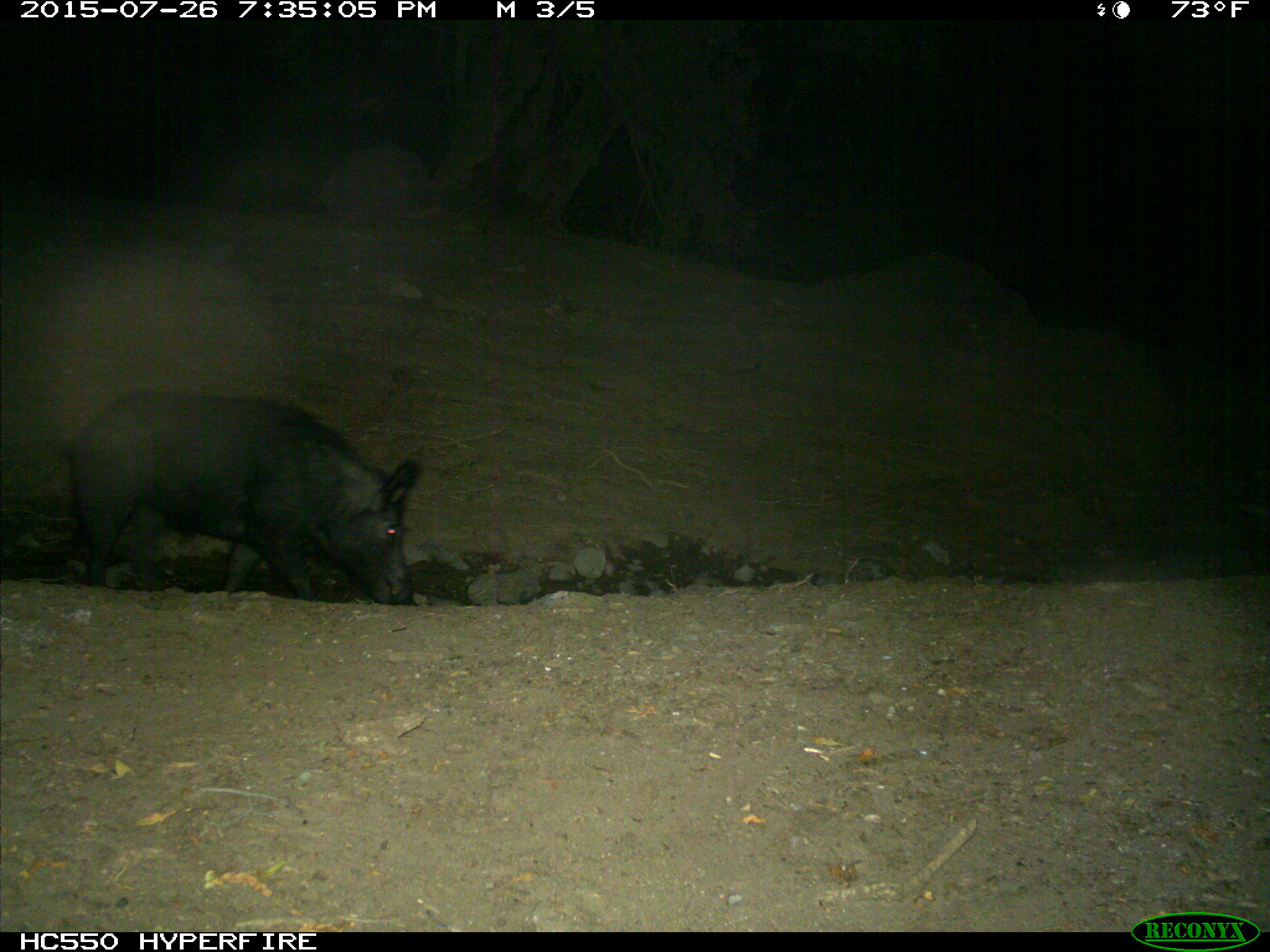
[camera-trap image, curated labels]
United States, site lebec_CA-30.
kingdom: Animalia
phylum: Chordata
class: Mammalia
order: Artiodactyla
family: Suidae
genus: Sus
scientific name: Sus scrofa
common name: wild boar